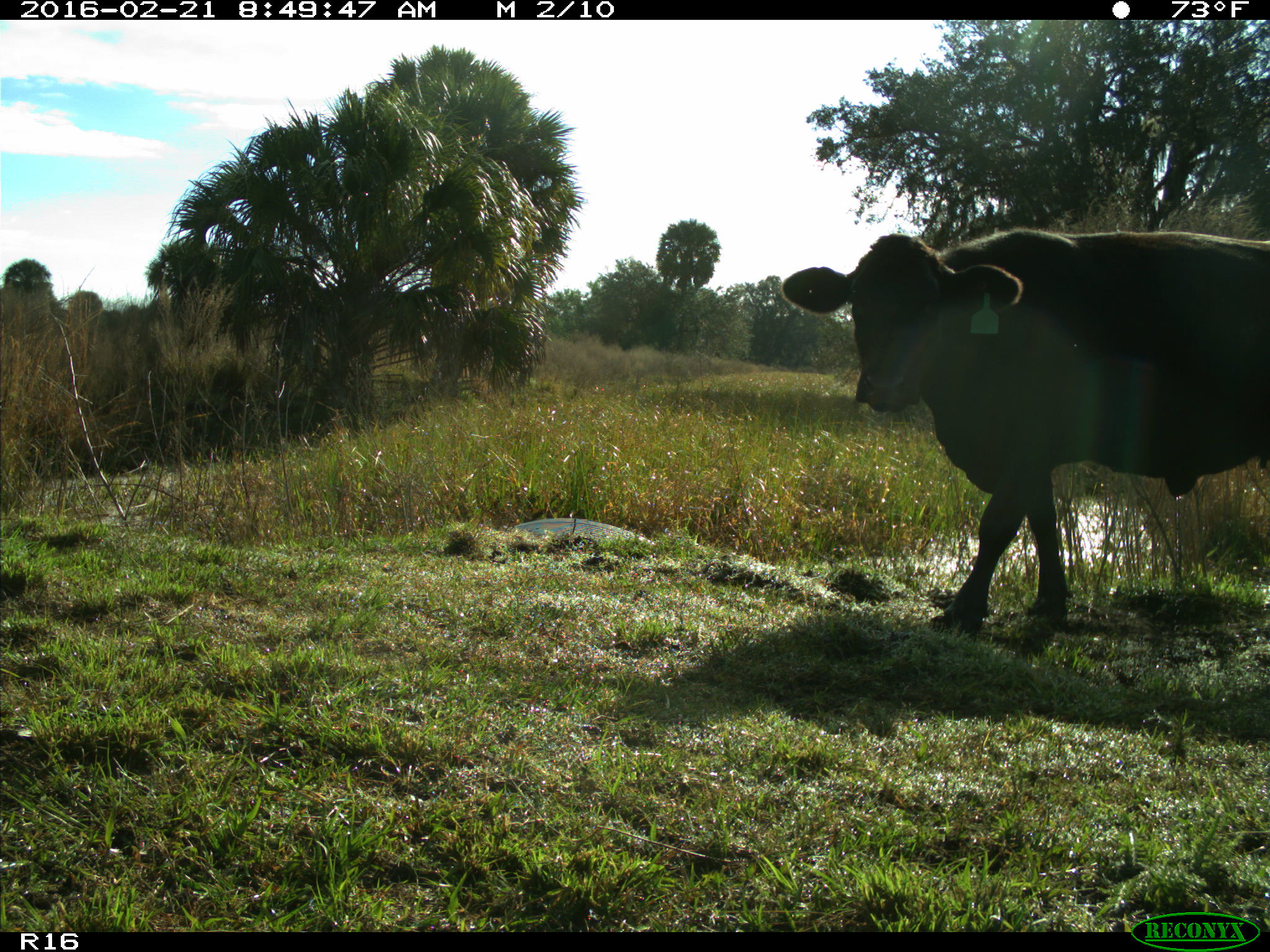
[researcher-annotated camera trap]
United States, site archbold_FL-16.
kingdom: Animalia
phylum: Chordata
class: Mammalia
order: Artiodactyla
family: Bovidae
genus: Bos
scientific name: Bos taurus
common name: domestic cow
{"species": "Bos taurus (domestic cow)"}